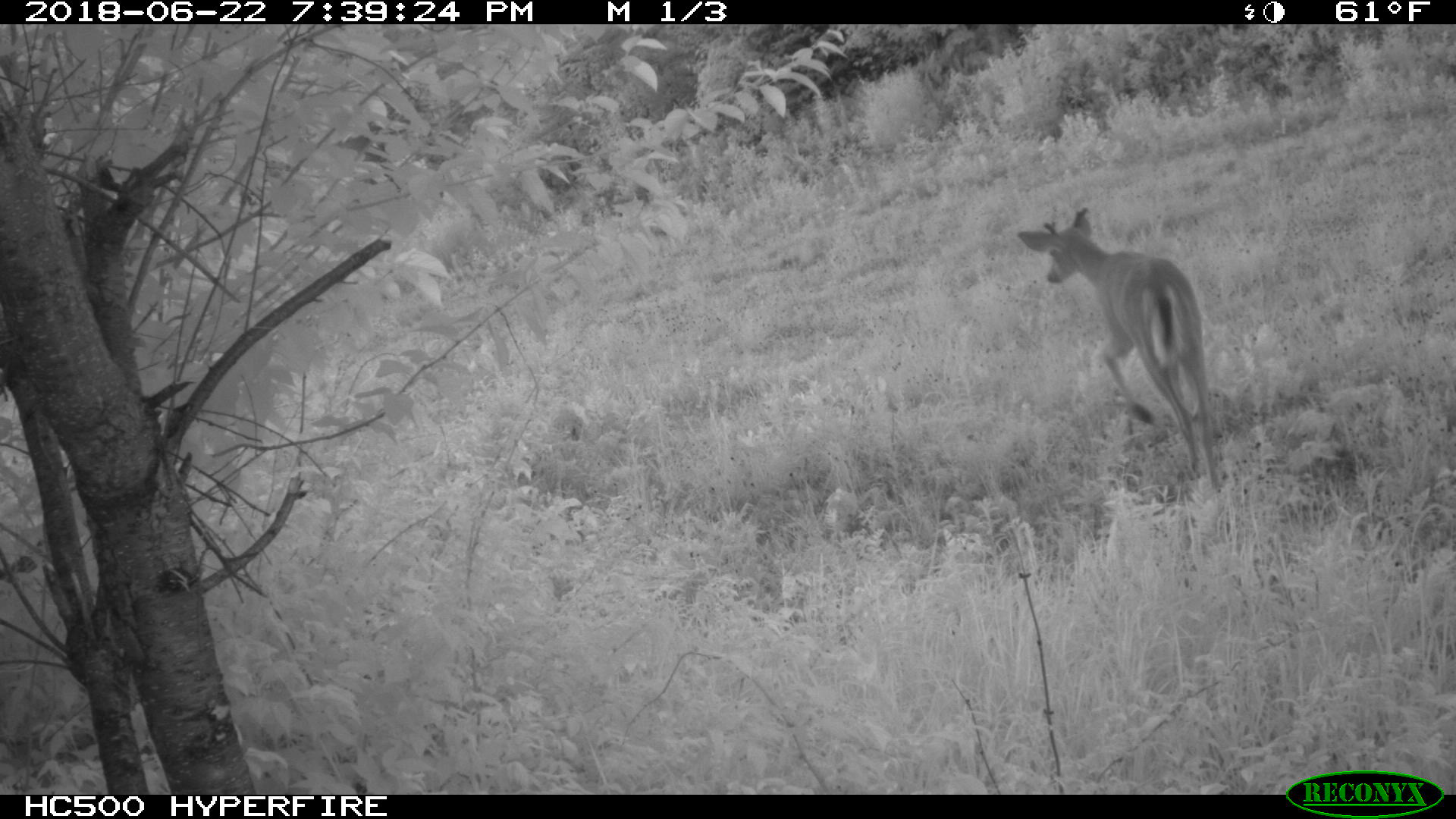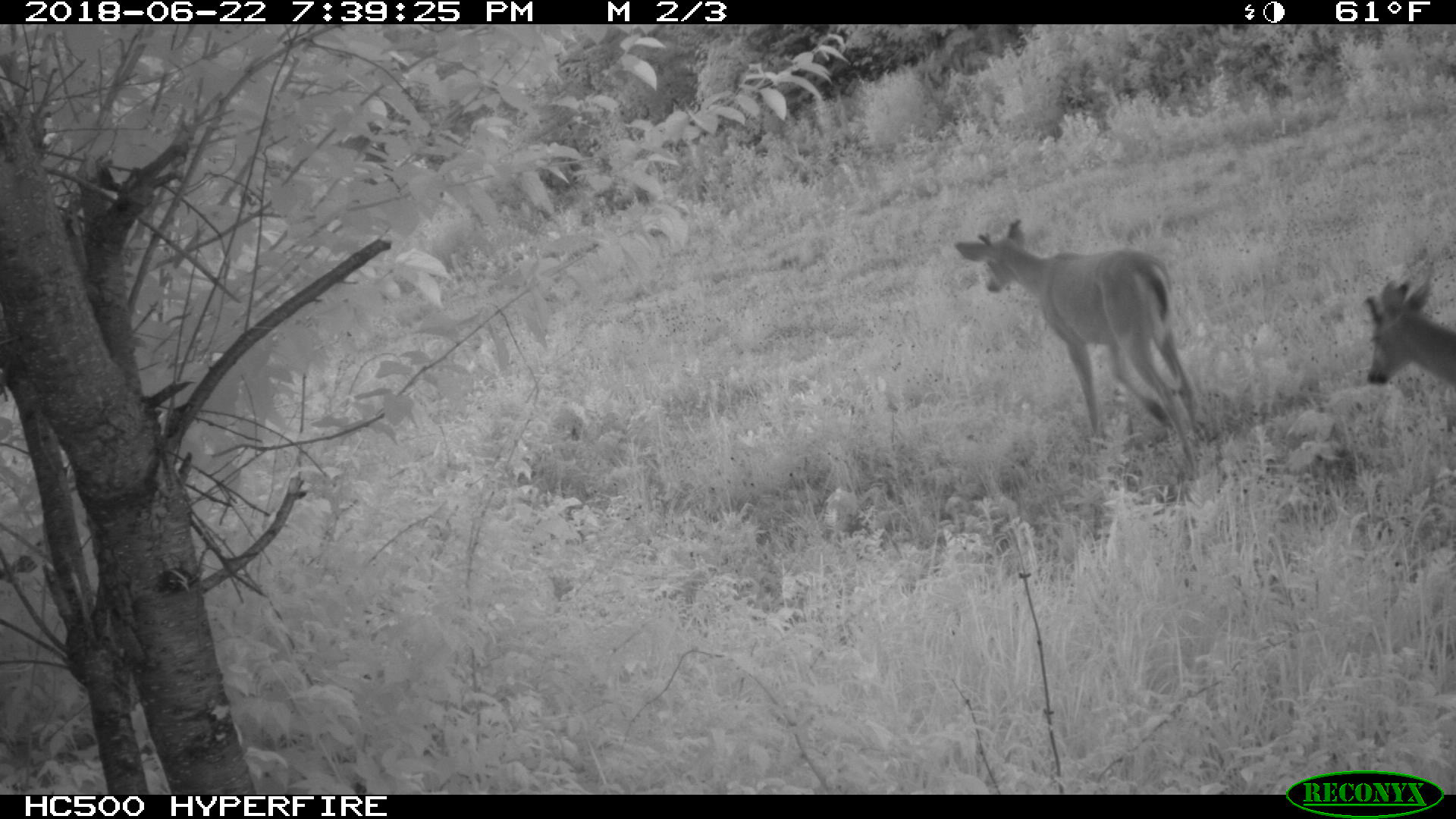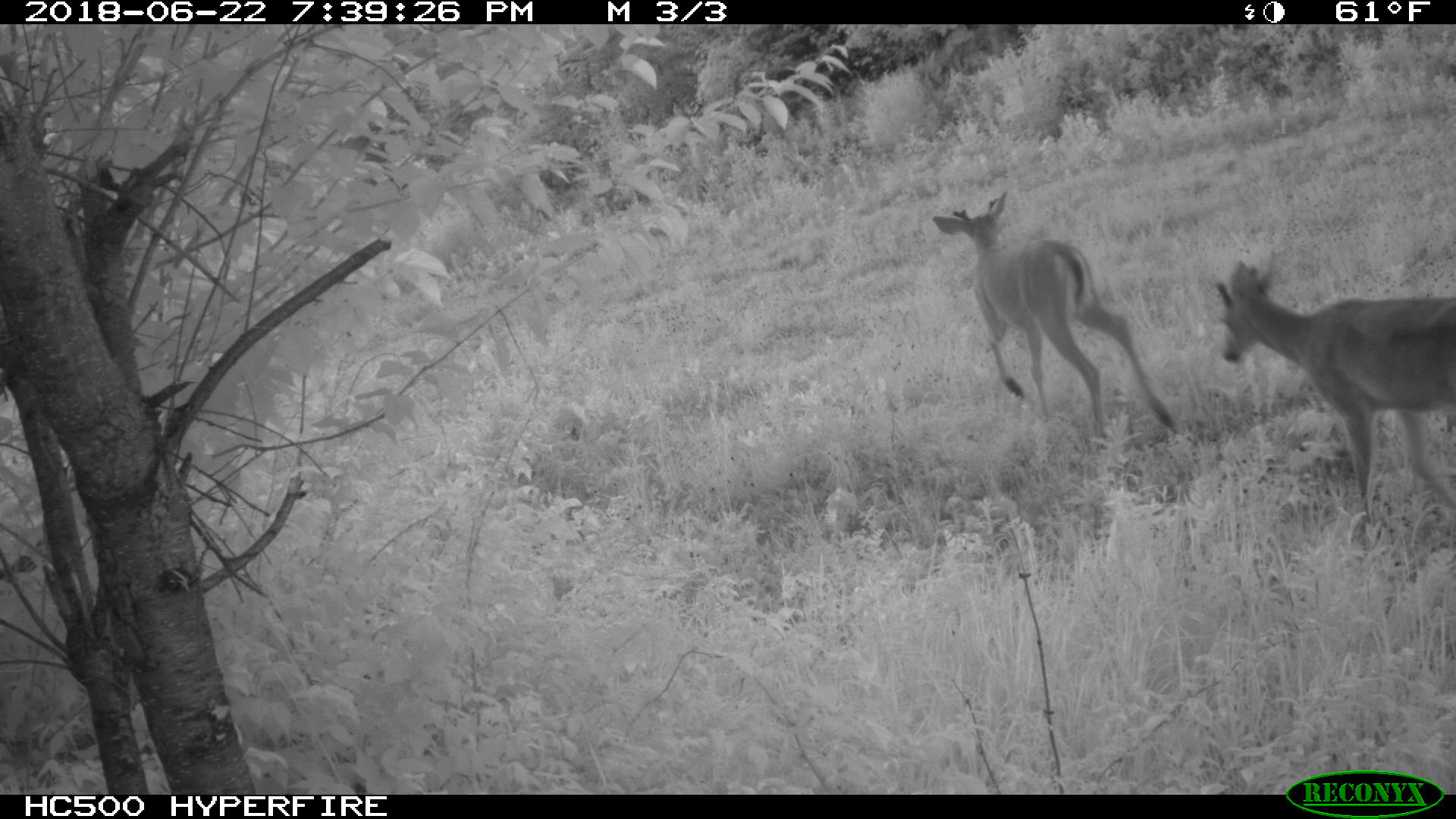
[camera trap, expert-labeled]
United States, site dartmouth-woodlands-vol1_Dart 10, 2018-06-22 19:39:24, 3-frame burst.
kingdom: Animalia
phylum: Chordata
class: Mammalia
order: Artiodactyla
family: Cervidae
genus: Odocoileus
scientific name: Odocoileus virginianus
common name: white-tailed deer